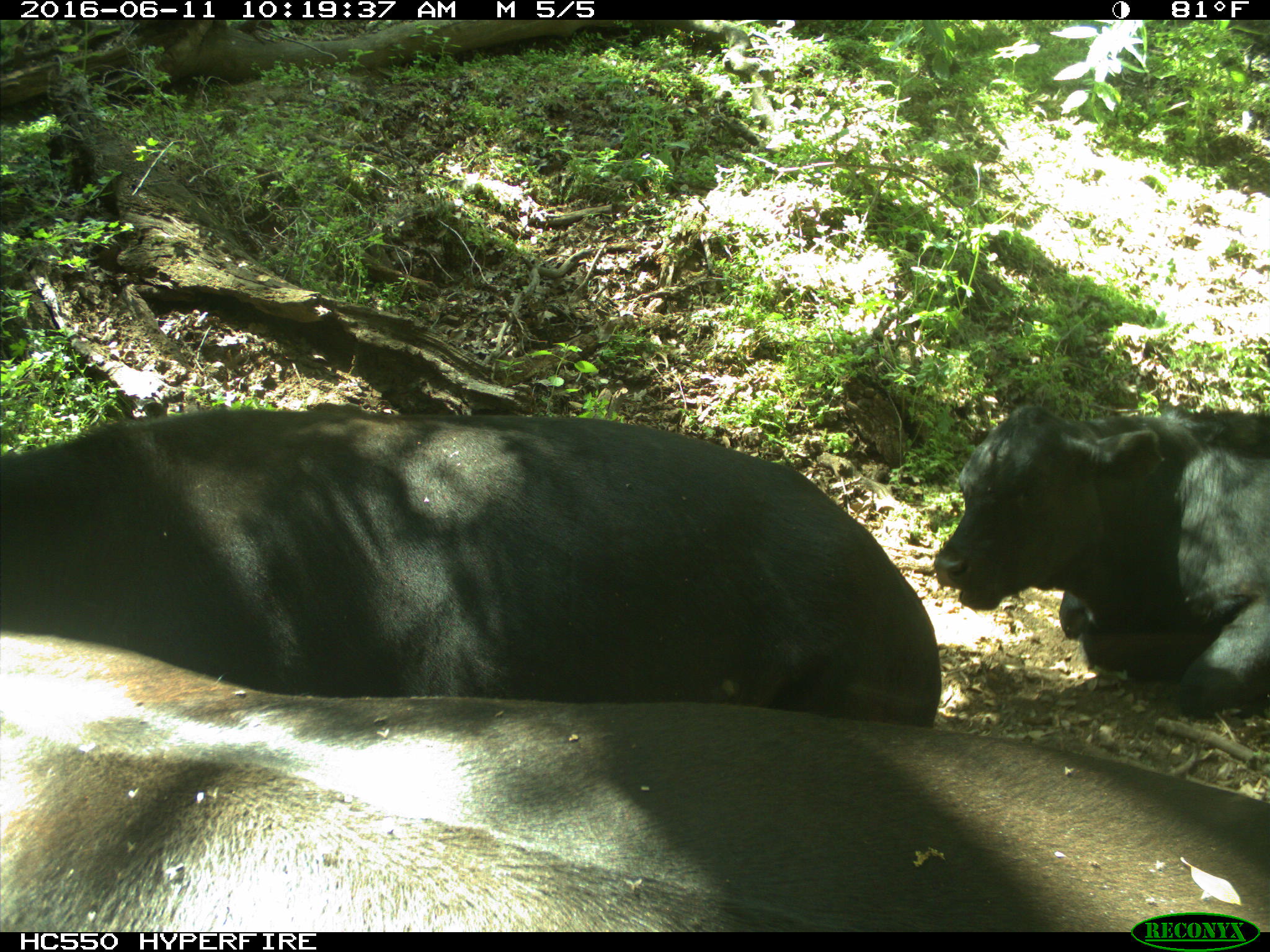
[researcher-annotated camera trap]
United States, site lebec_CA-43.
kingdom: Animalia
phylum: Chordata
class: Mammalia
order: Artiodactyla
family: Bovidae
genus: Bos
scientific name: Bos taurus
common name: domestic cow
Bos taurus (domestic cow).